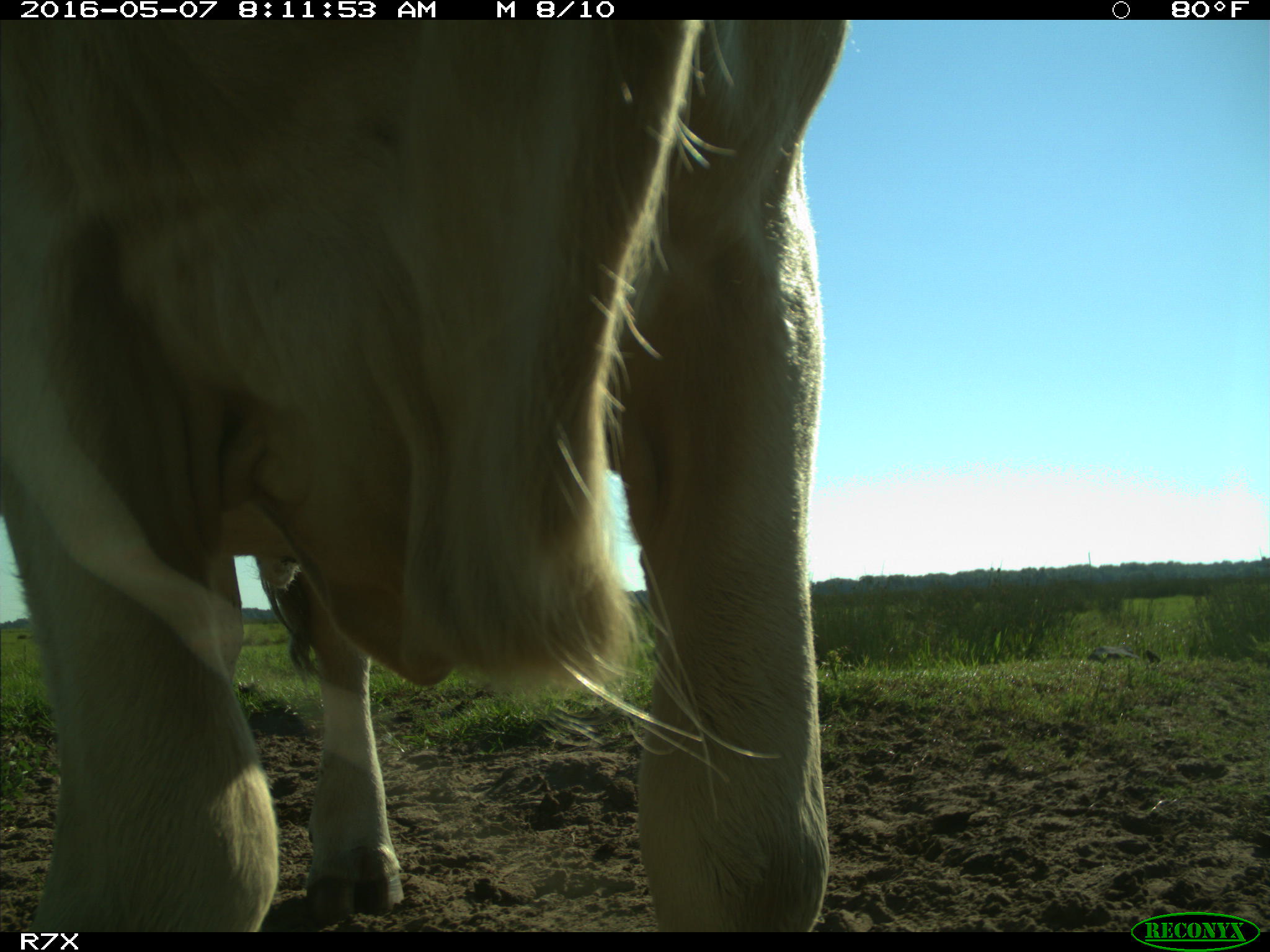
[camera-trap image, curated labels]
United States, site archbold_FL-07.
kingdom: Animalia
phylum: Chordata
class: Mammalia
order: Artiodactyla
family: Bovidae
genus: Bos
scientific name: Bos taurus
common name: domestic cow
Bos taurus (domestic cow).